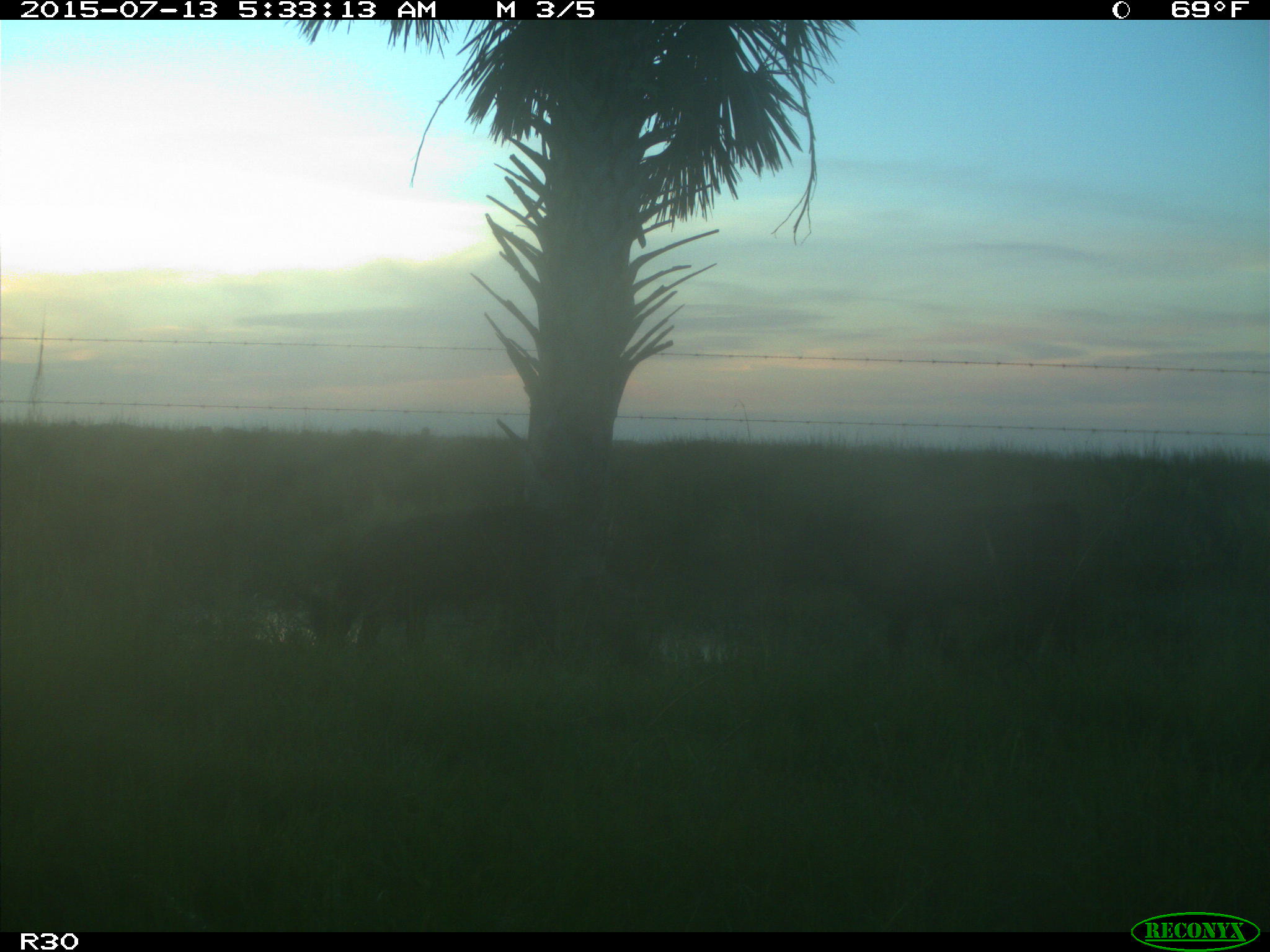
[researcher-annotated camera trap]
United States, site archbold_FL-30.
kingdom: Animalia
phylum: Chordata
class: Mammalia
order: Artiodactyla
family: Bovidae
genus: Bos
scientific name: Bos taurus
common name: domestic cow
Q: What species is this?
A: Bos taurus (domestic cow).